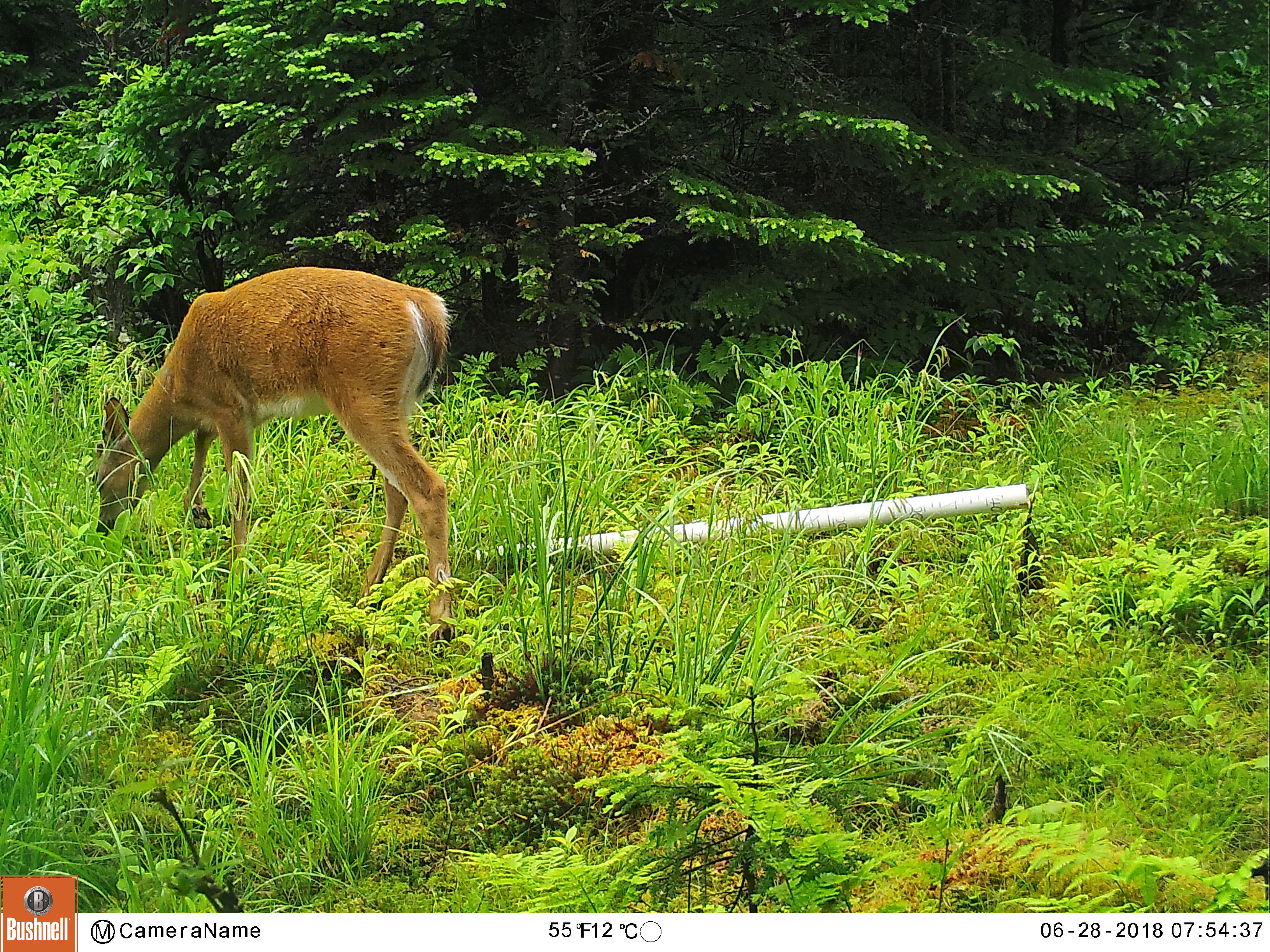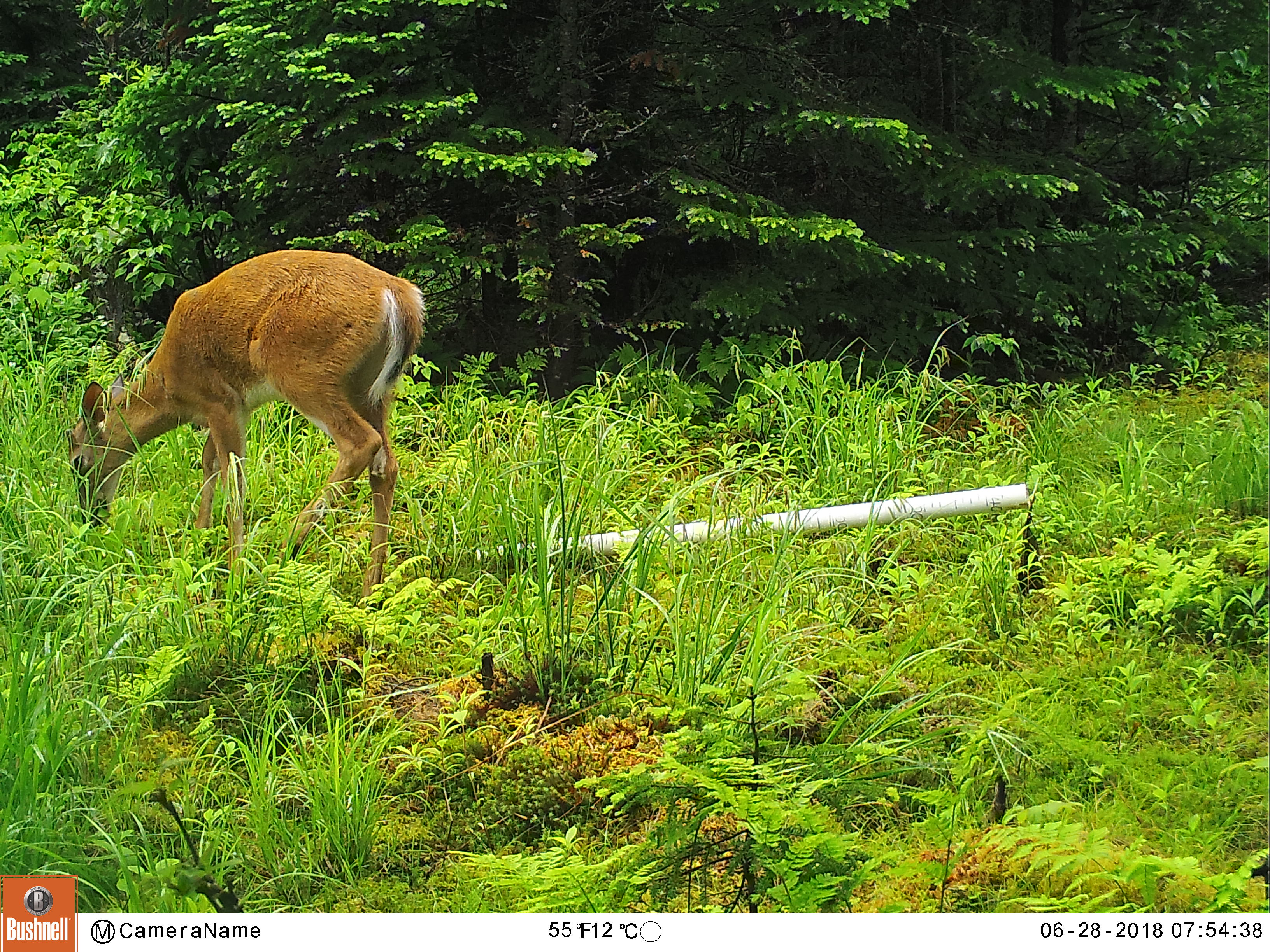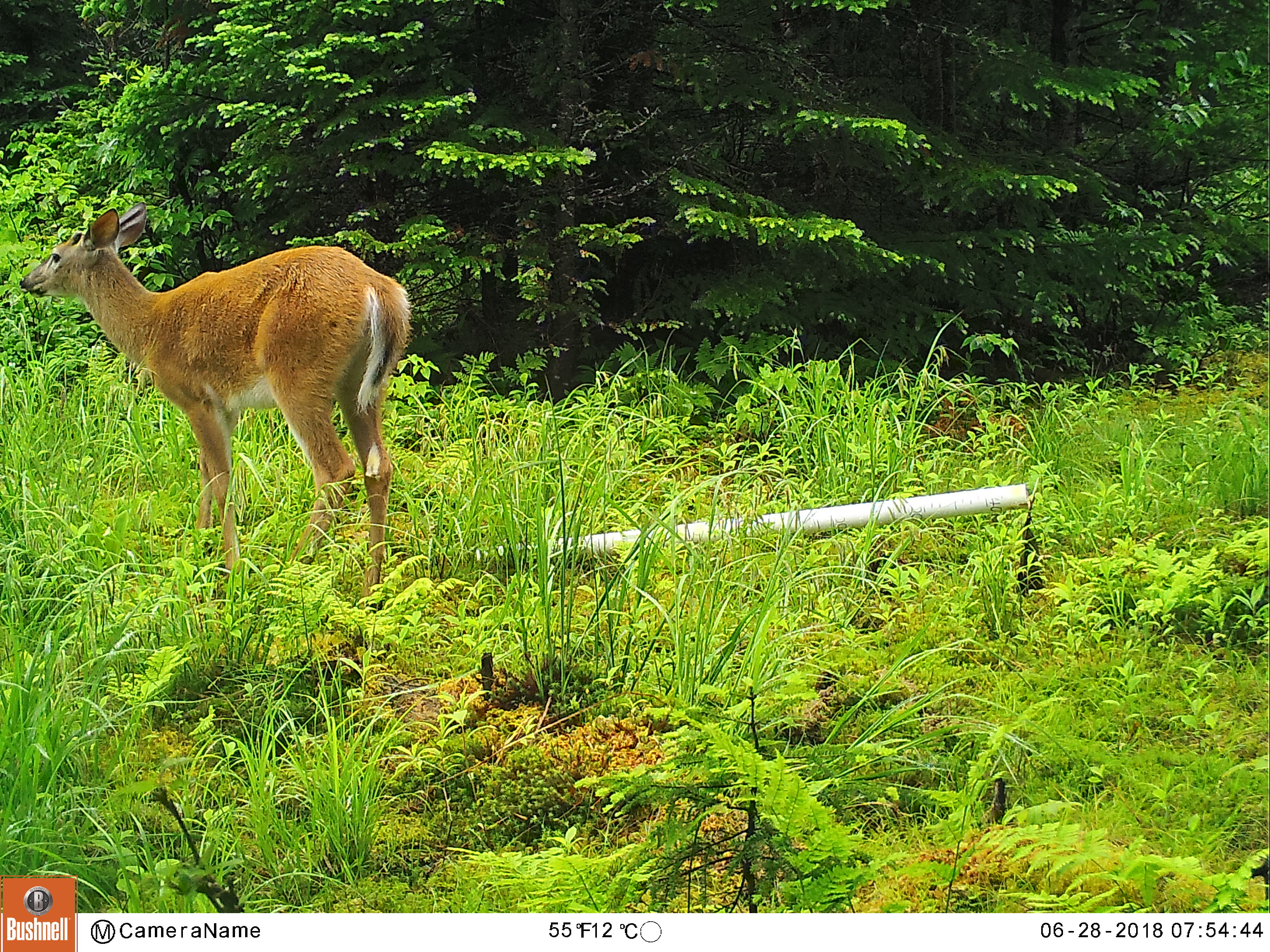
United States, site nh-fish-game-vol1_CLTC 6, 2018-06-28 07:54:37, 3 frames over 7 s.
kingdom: Animalia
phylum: Chordata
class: Mammalia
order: Artiodactyla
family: Cervidae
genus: Odocoileus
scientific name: Odocoileus virginianus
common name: white-tailed deer